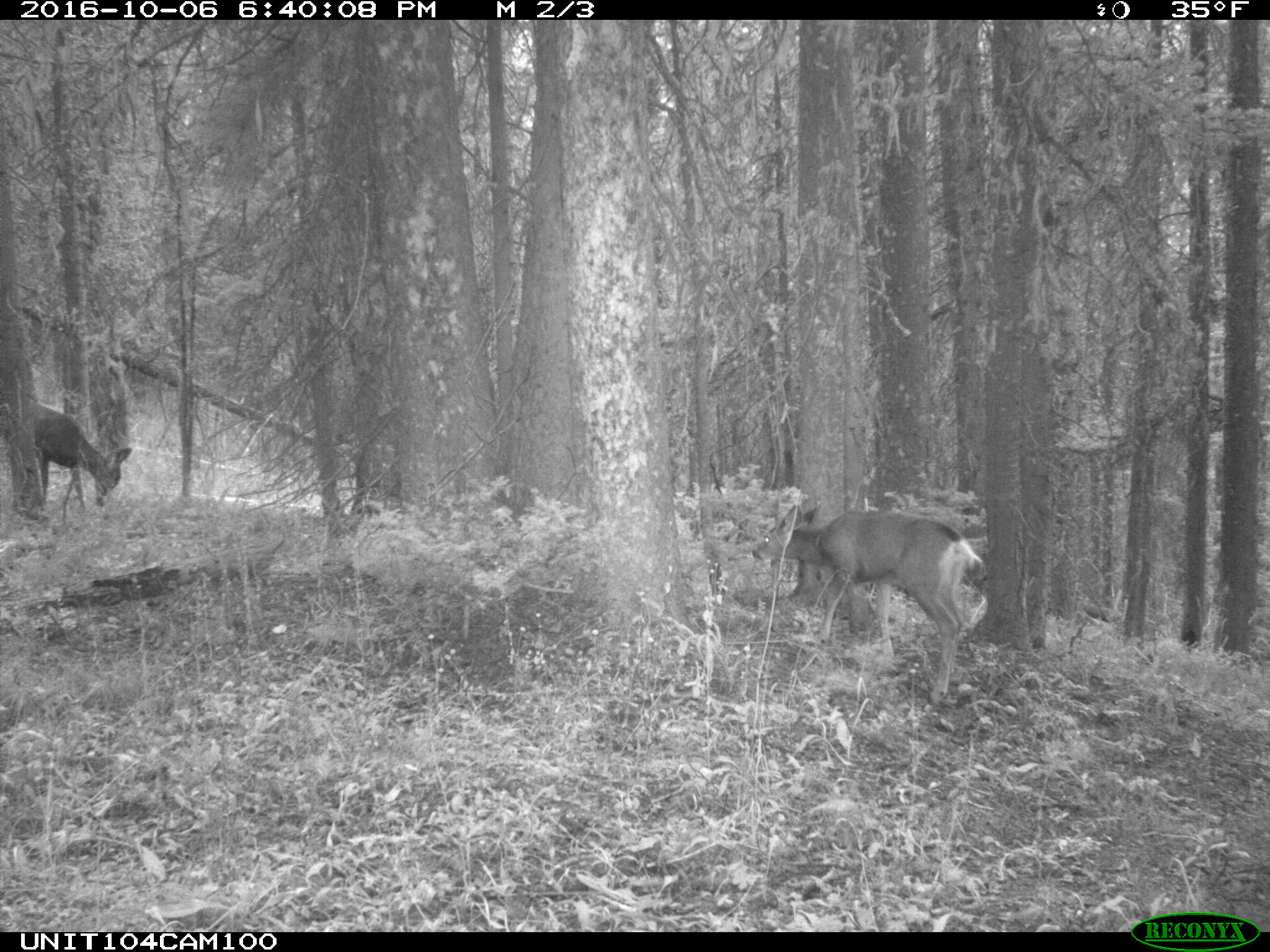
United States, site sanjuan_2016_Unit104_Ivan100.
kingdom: Animalia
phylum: Chordata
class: Mammalia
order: Artiodactyla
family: Cervidae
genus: Odocoileus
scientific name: Odocoileus hemionus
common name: mule deer